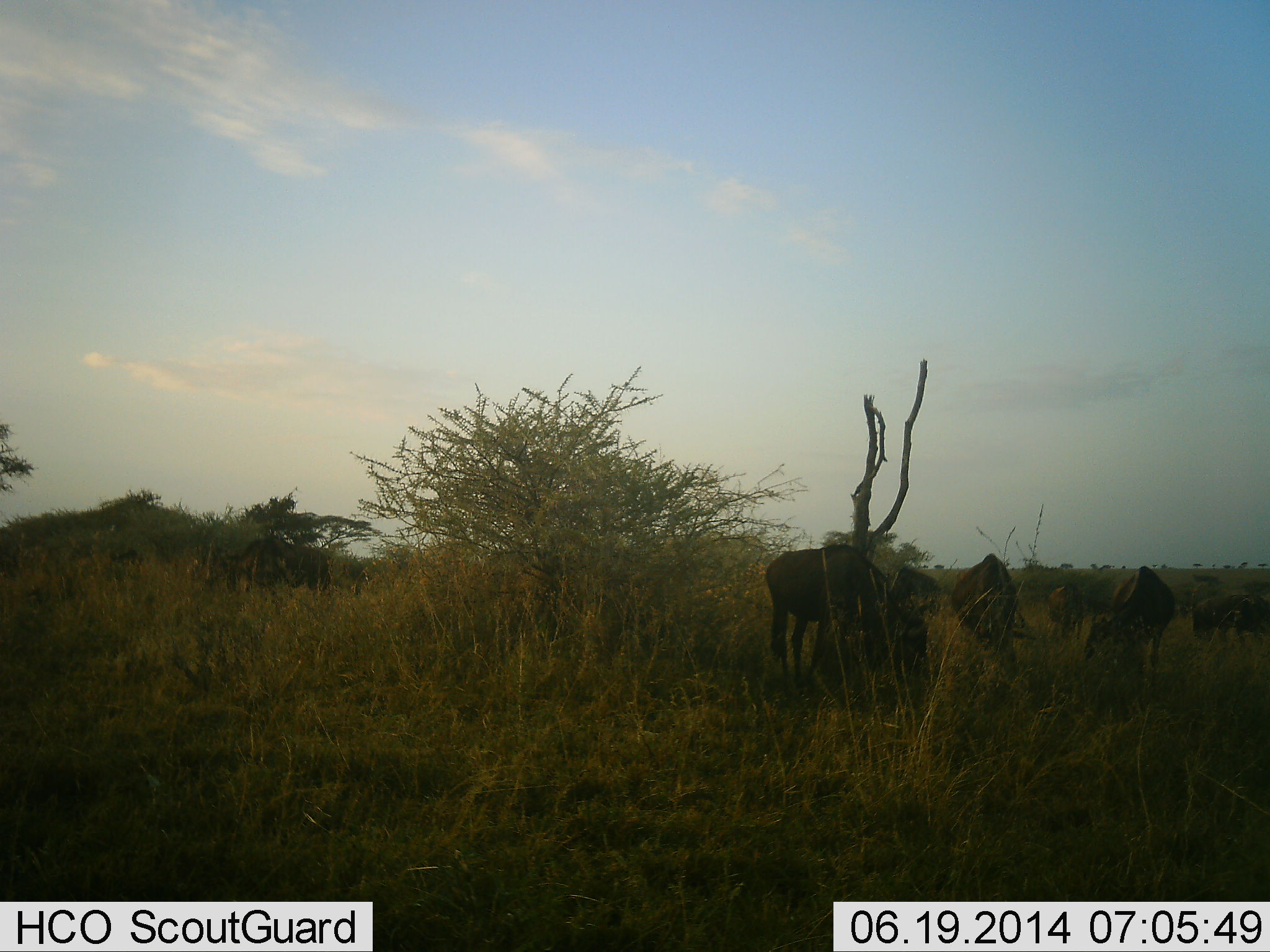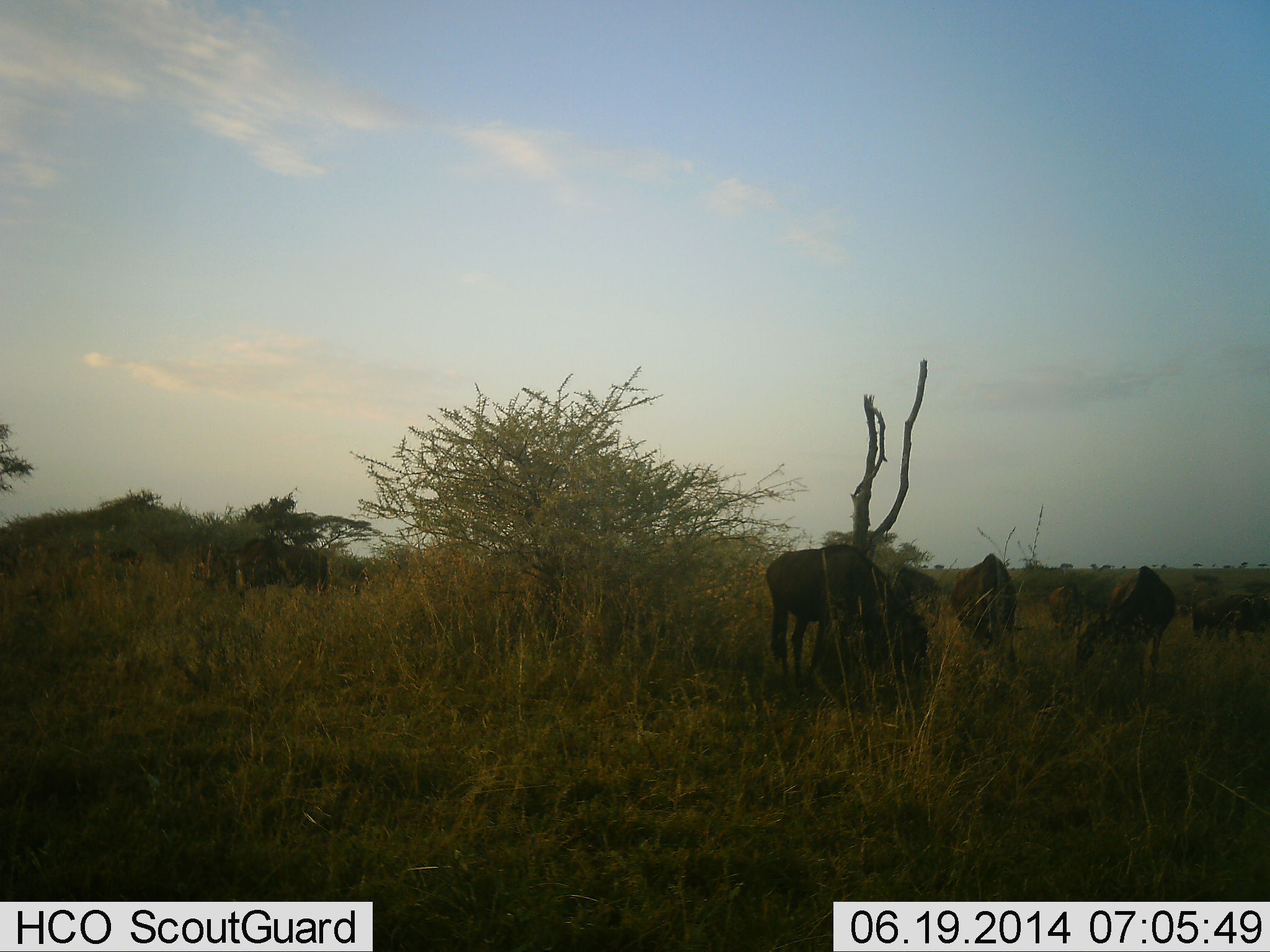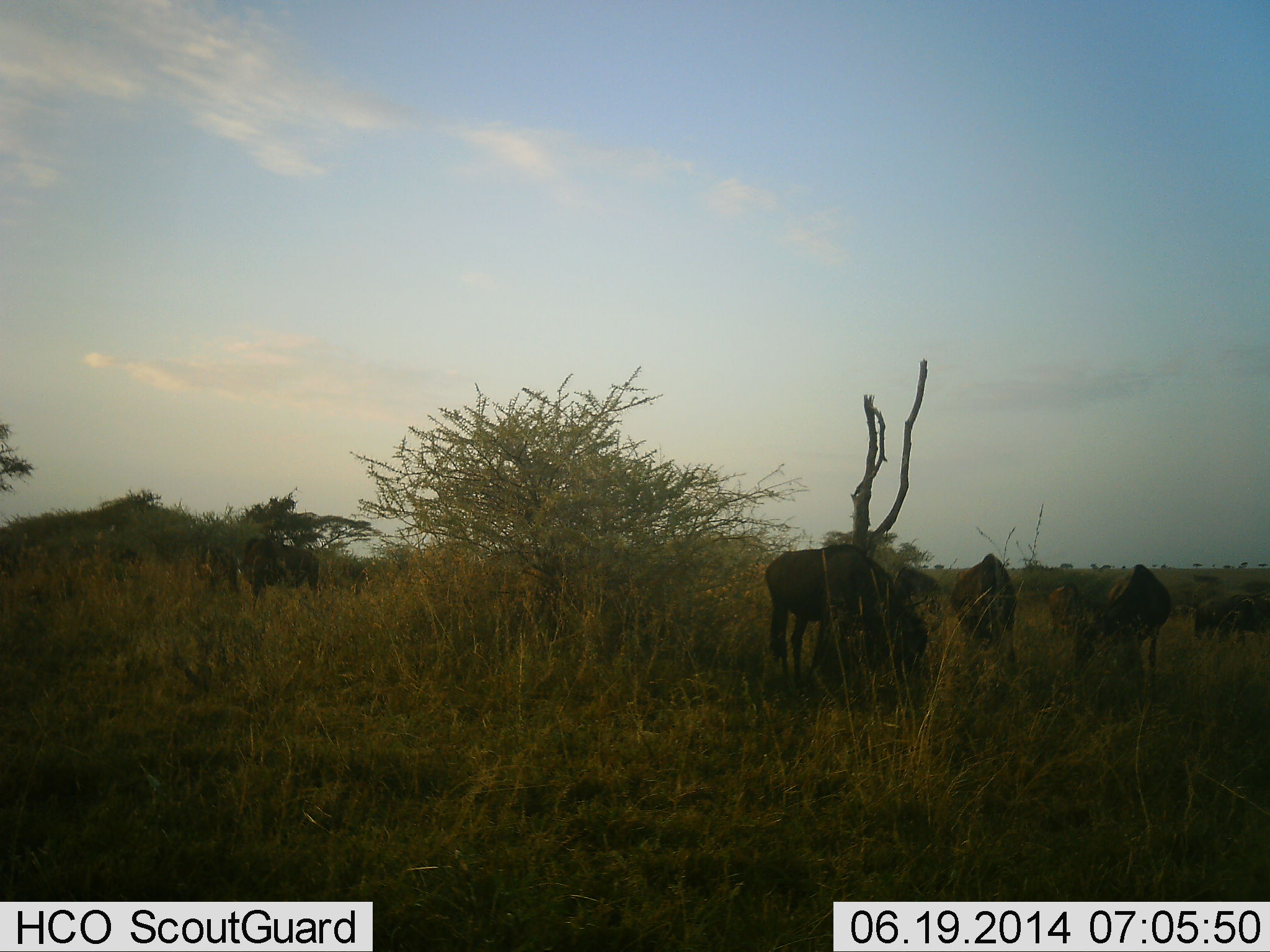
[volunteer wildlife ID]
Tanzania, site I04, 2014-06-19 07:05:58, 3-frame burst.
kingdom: Animalia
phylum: Chordata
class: Mammalia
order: Artiodactyla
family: Bovidae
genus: Connochaetes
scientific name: Connochaetes taurinus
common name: blue wildebeest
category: wildebeest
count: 7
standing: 40%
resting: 10%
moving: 10%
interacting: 0%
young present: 0%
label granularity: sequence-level